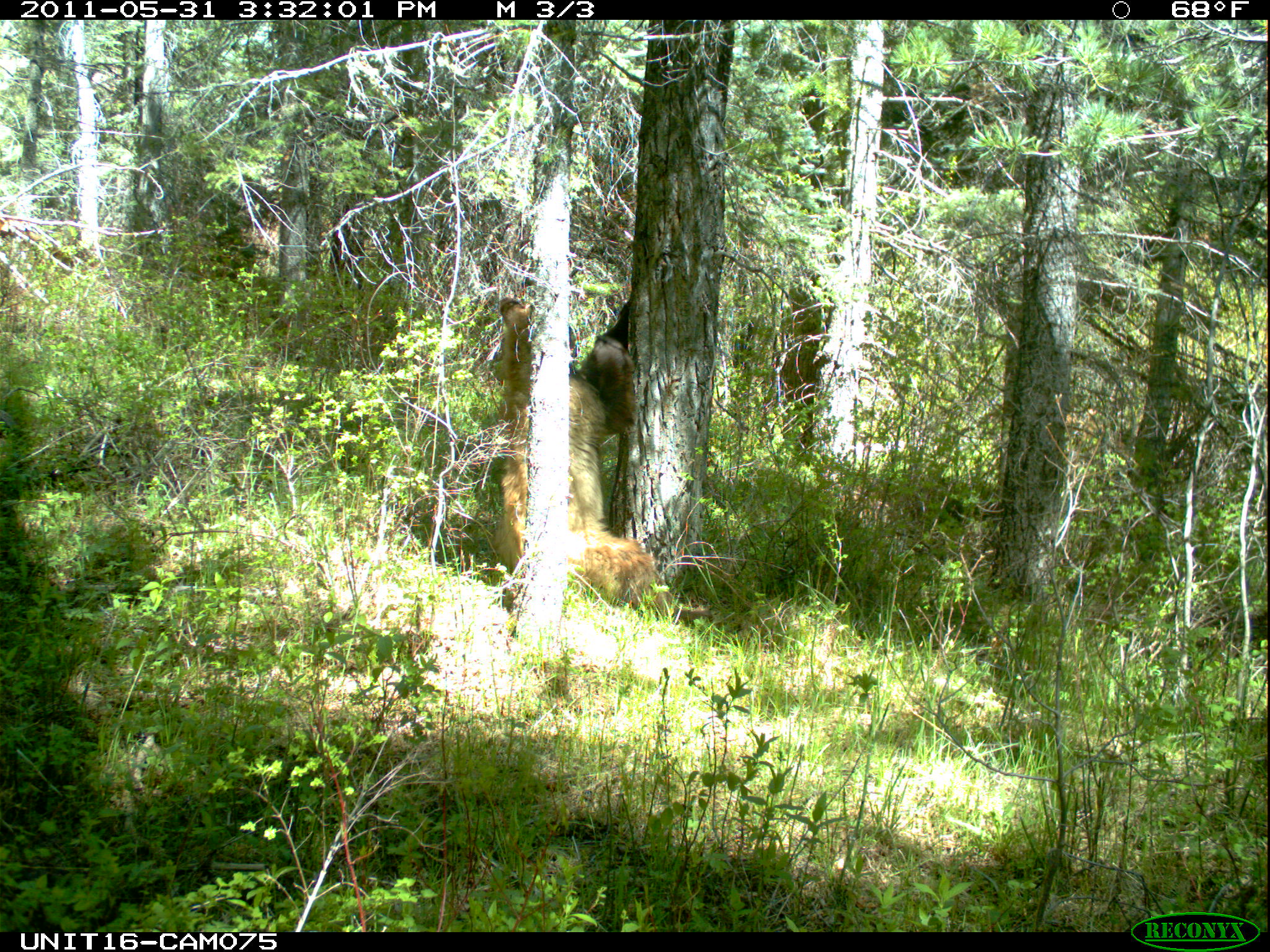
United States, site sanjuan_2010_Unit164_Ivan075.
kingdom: Animalia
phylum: Chordata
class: Mammalia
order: Carnivora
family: Ursidae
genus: Ursus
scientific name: Ursus americanus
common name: american black bear